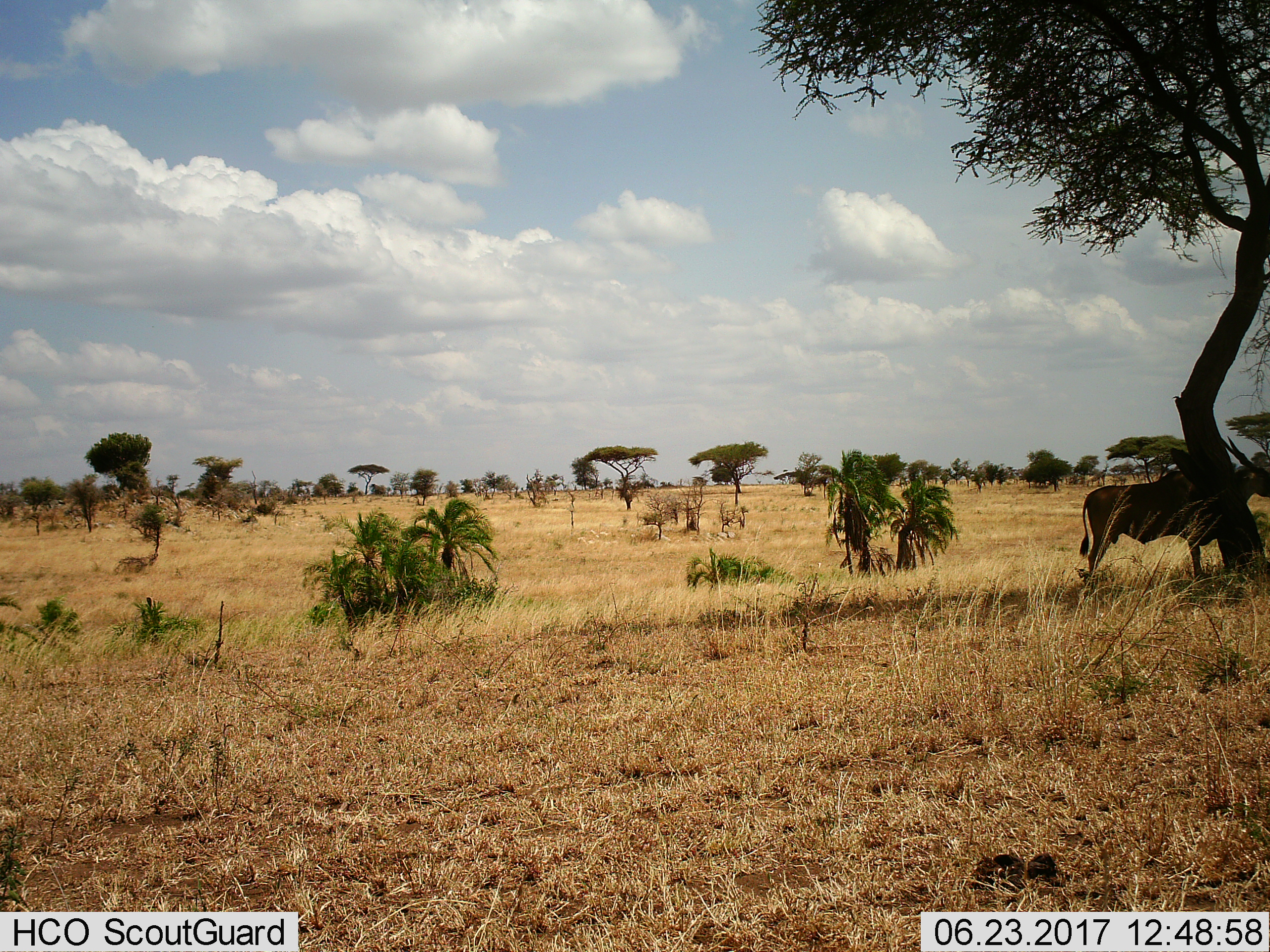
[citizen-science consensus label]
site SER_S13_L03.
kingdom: Animalia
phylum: Chordata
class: Mammalia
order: Artiodactyla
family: Bovidae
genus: Tragelaphus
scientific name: Tragelaphus oryx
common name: eland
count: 1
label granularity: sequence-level